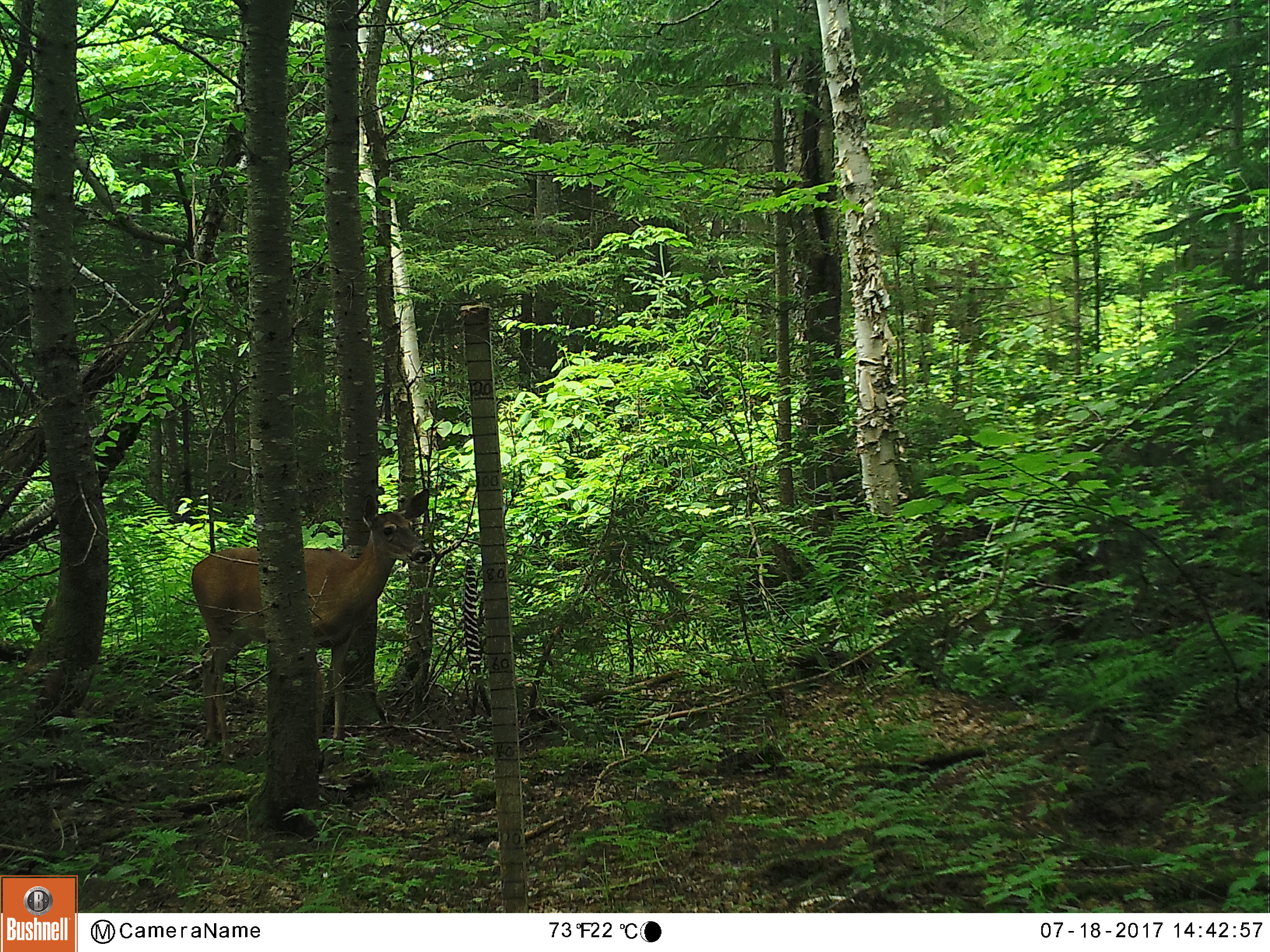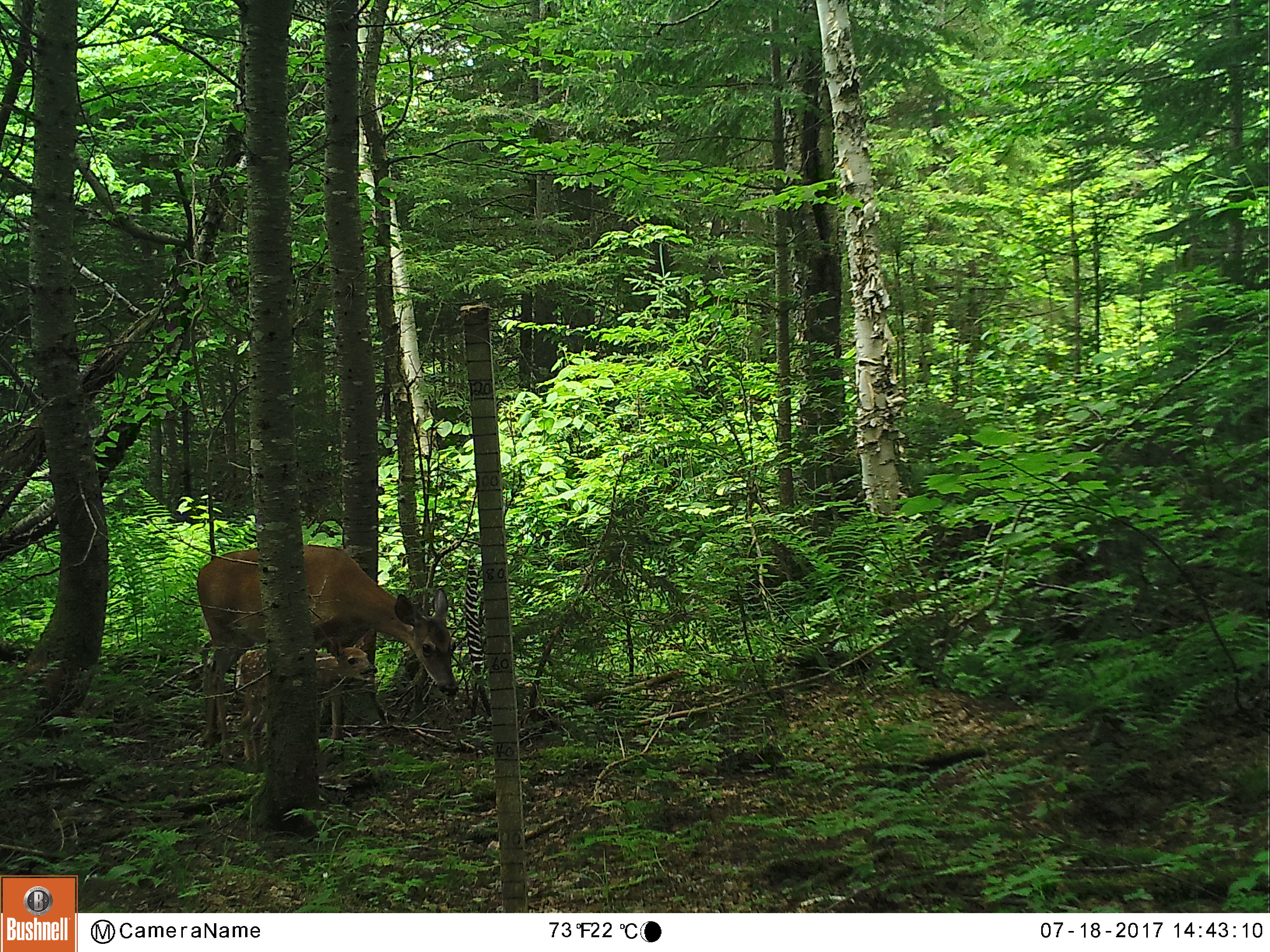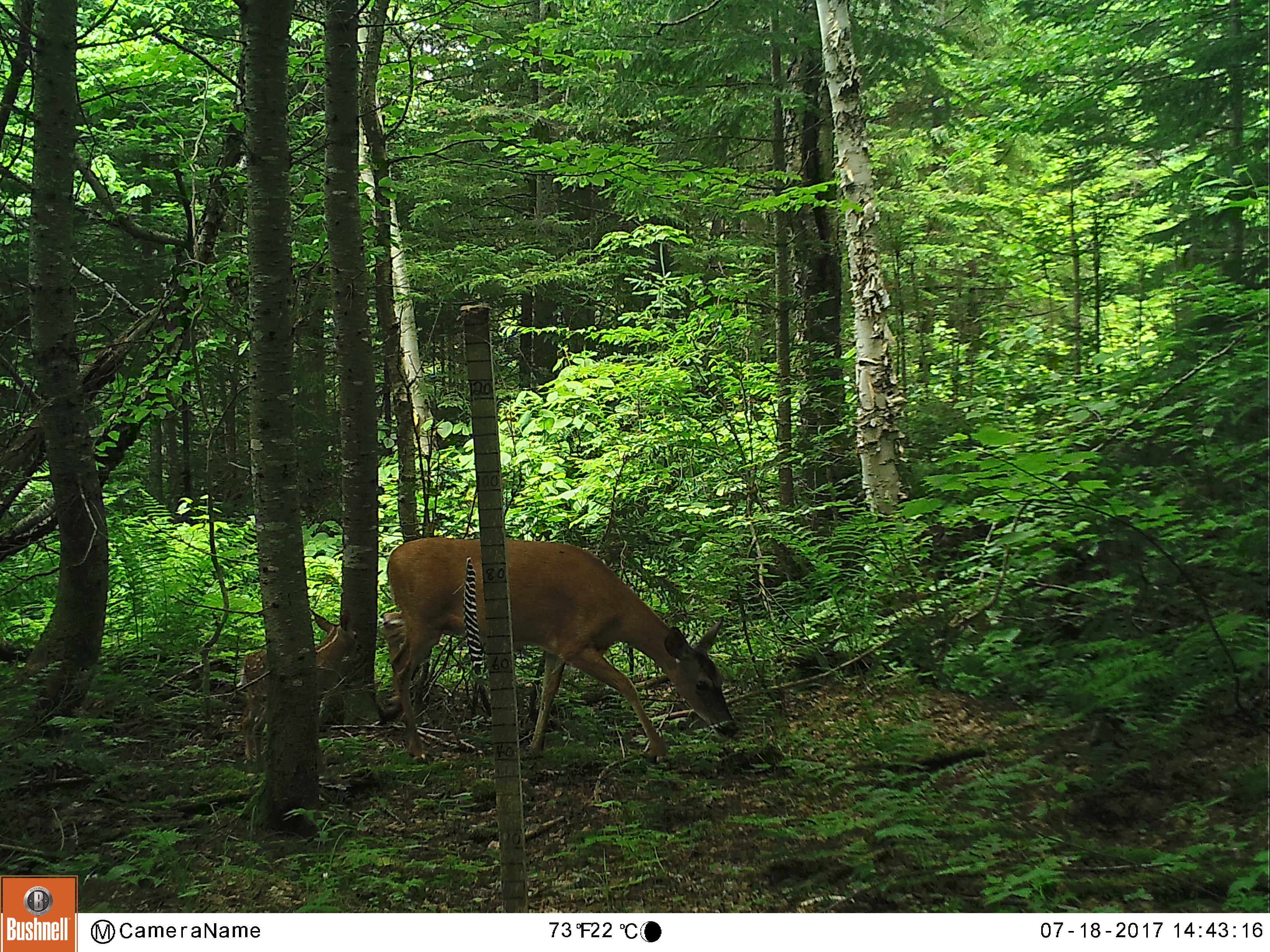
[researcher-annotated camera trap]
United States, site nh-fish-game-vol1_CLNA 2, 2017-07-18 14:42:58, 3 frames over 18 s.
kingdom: Animalia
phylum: Chordata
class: Mammalia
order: Artiodactyla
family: Cervidae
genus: Odocoileus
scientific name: Odocoileus virginianus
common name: white-tailed deer